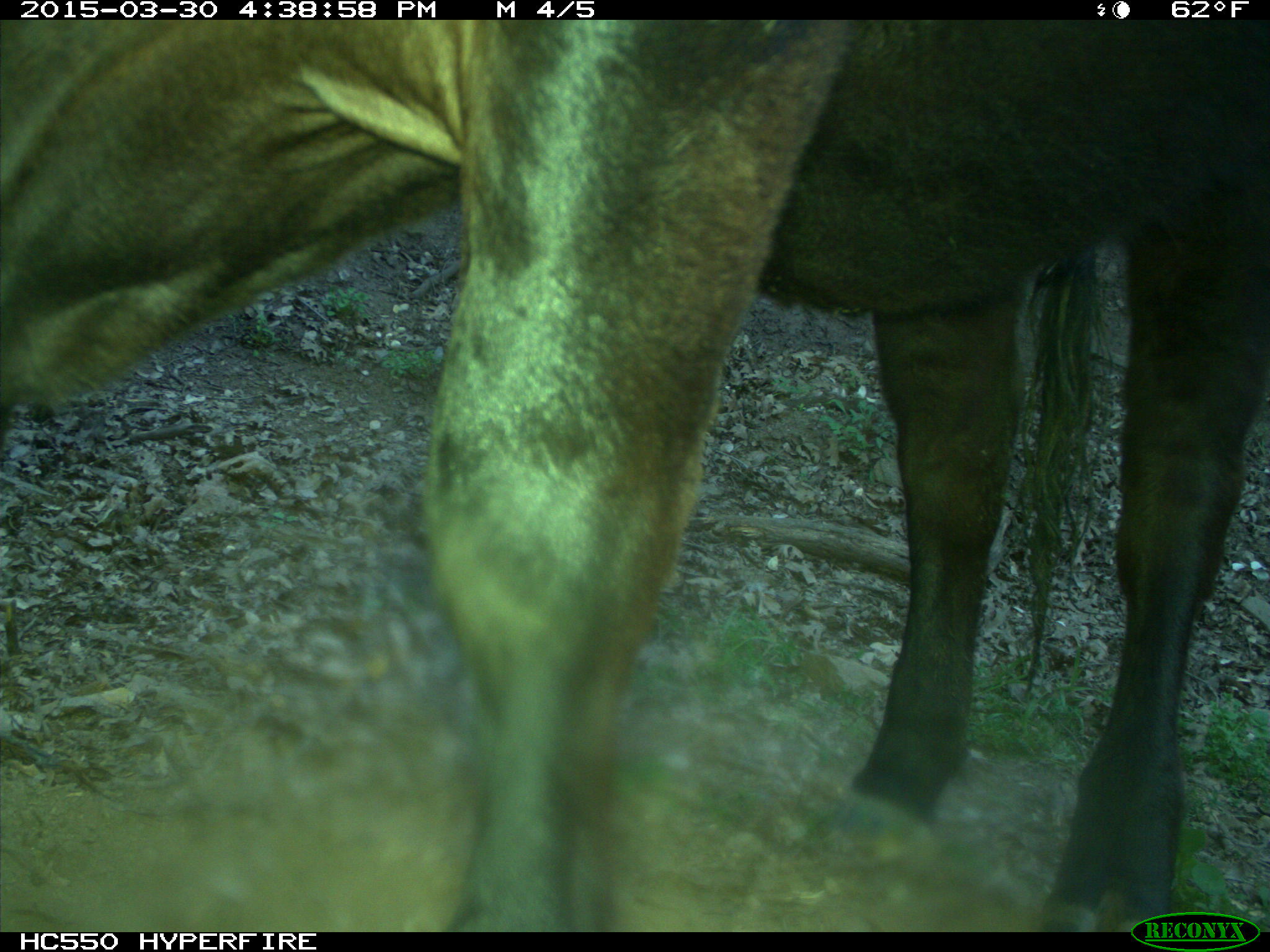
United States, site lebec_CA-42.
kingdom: Animalia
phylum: Chordata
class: Mammalia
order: Artiodactyla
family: Bovidae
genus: Bos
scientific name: Bos taurus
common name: domestic cow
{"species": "Bos taurus (domestic cow)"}